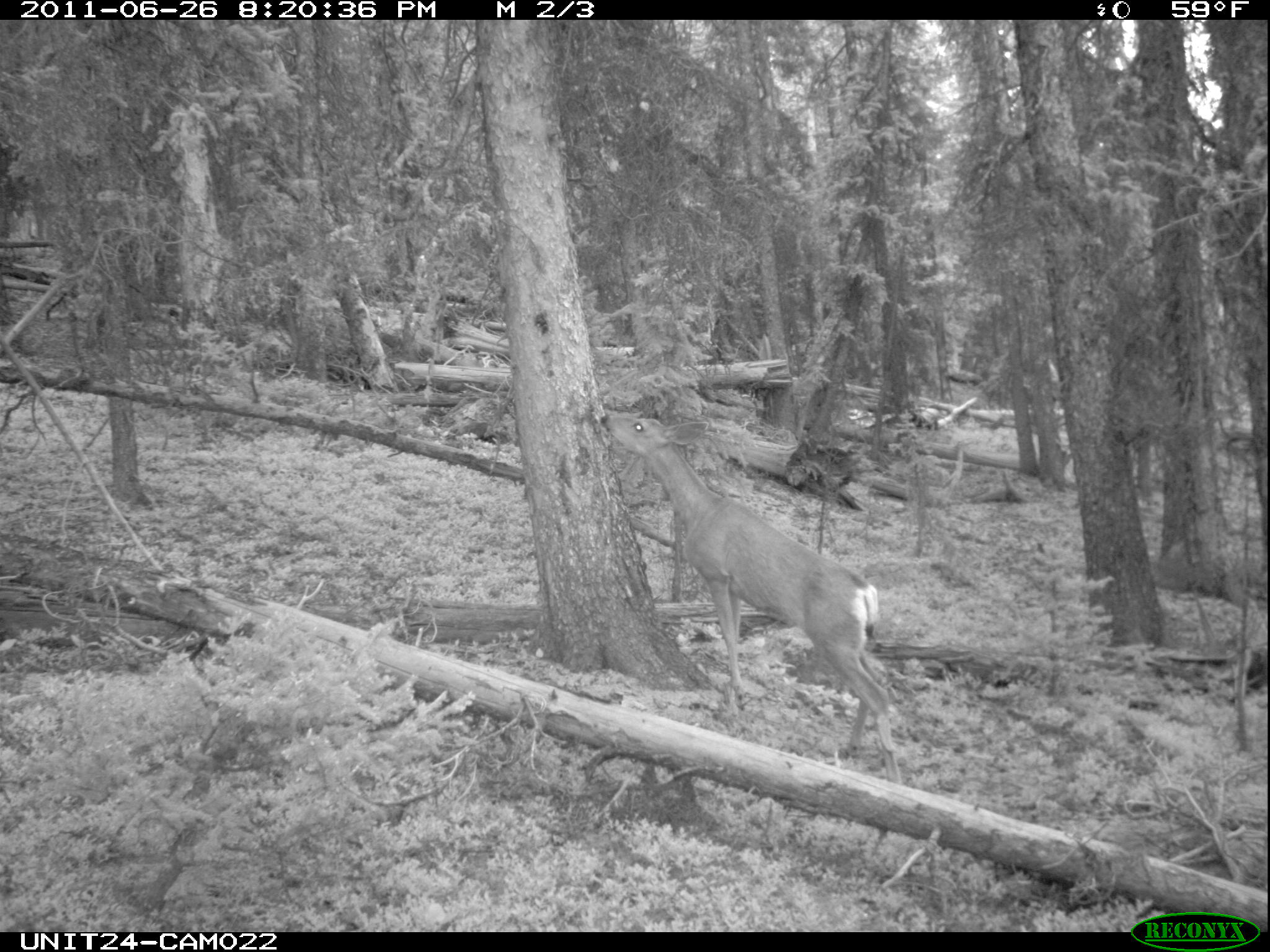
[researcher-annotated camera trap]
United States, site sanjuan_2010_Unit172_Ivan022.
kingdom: Animalia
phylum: Chordata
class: Mammalia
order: Artiodactyla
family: Cervidae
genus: Odocoileus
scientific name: Odocoileus hemionus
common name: mule deer